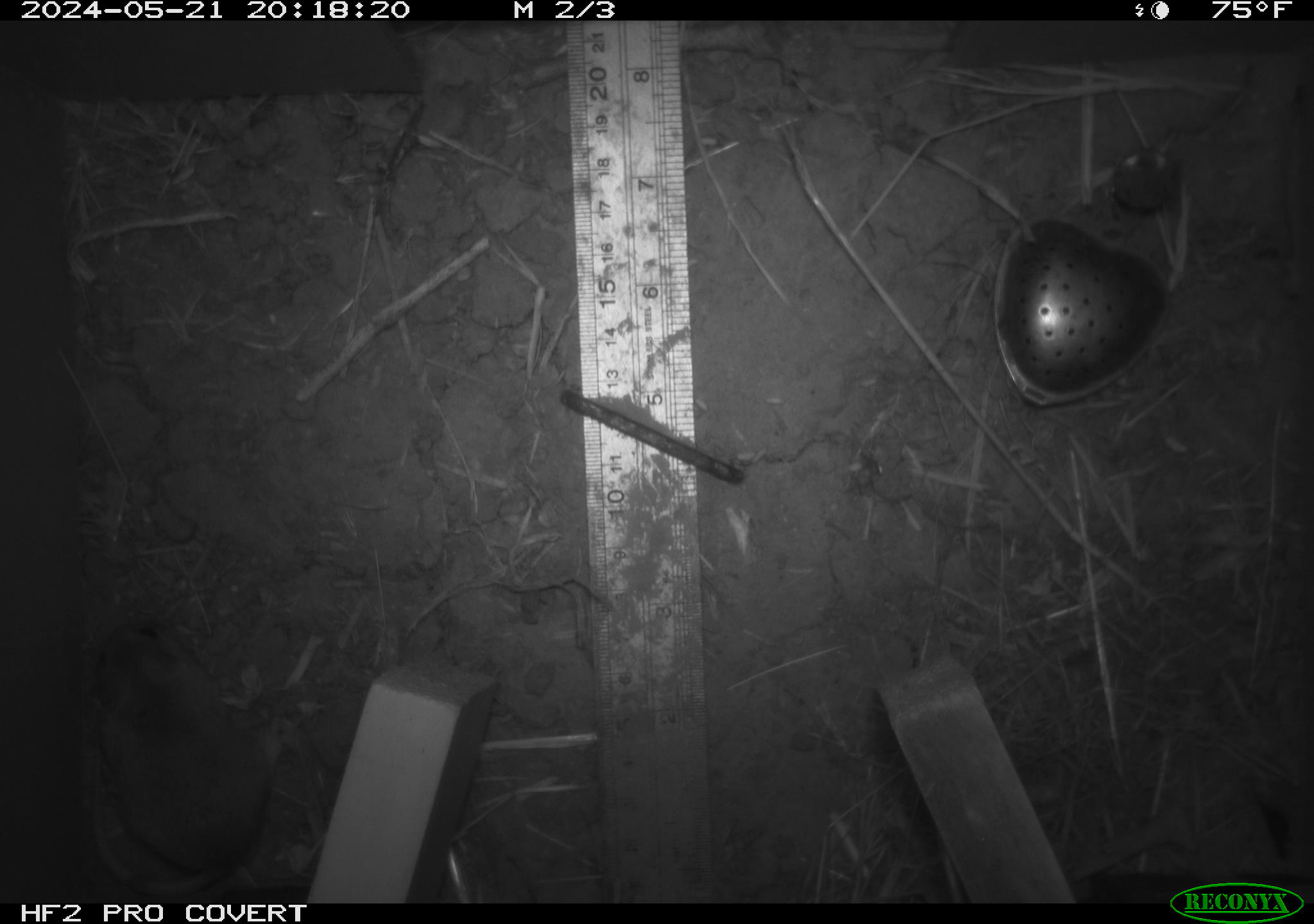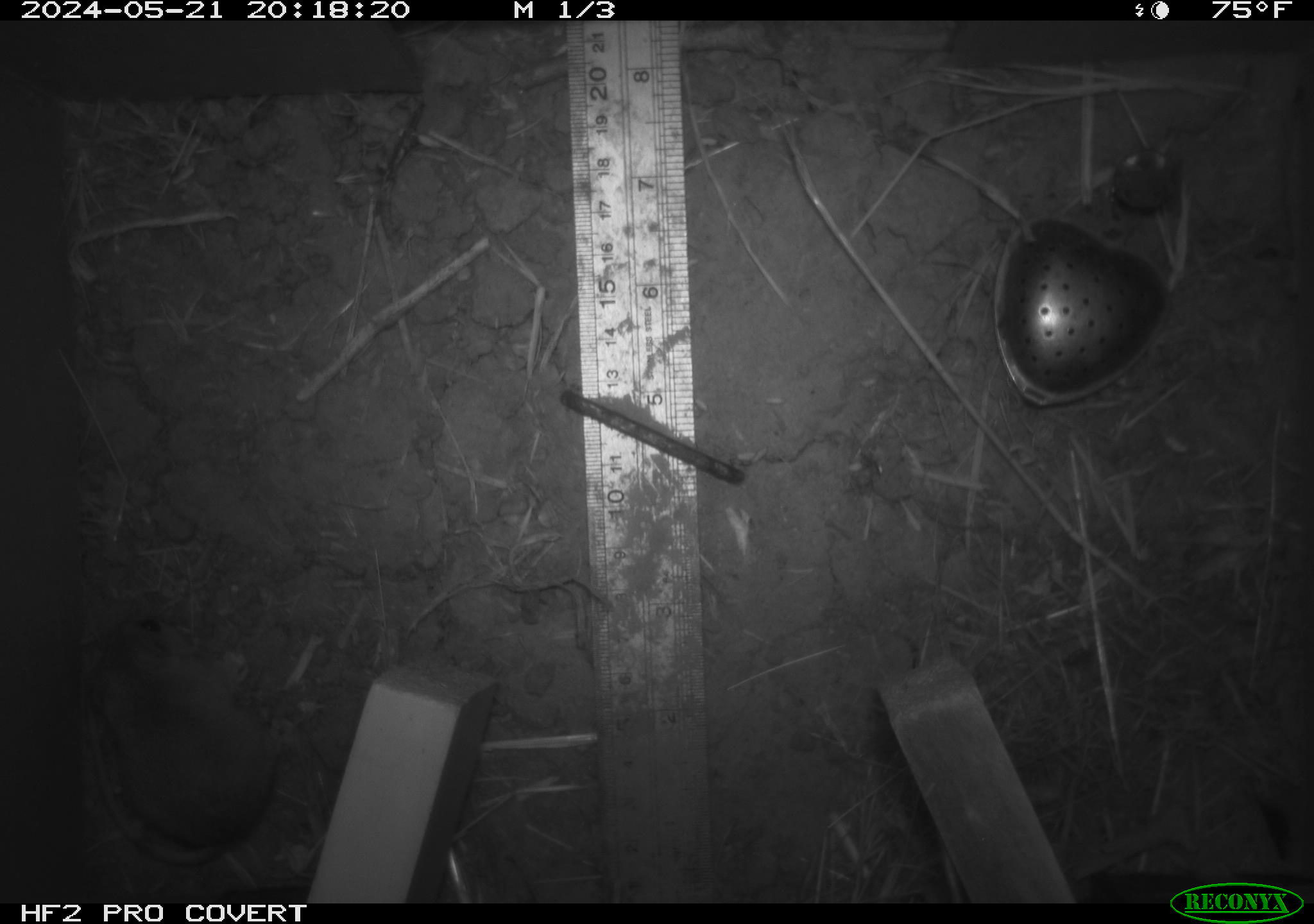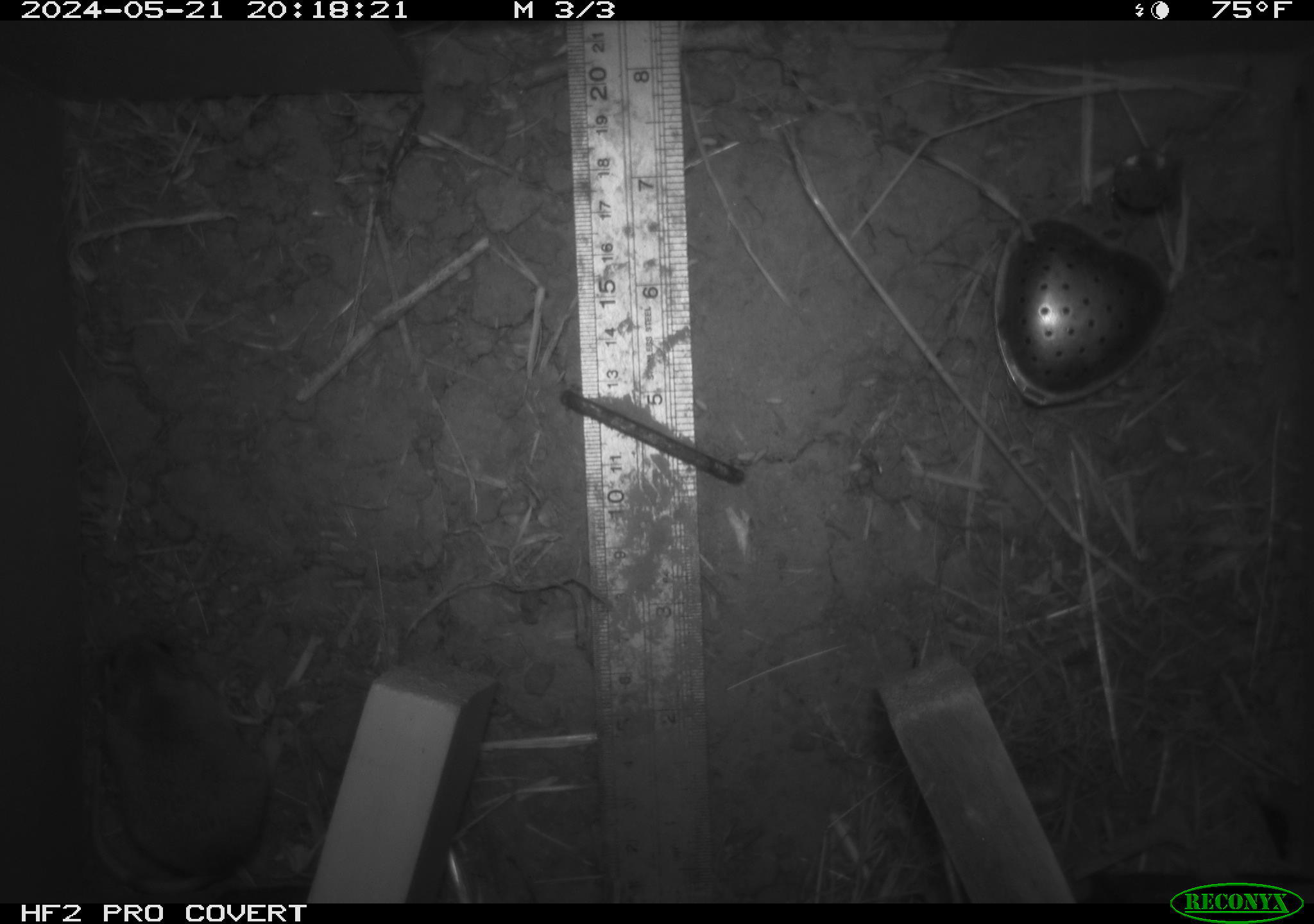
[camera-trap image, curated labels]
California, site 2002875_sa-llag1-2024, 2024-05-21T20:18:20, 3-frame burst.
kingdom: Animalia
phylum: Chordata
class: Mammalia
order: Rodentia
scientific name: Rodentia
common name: mouse species